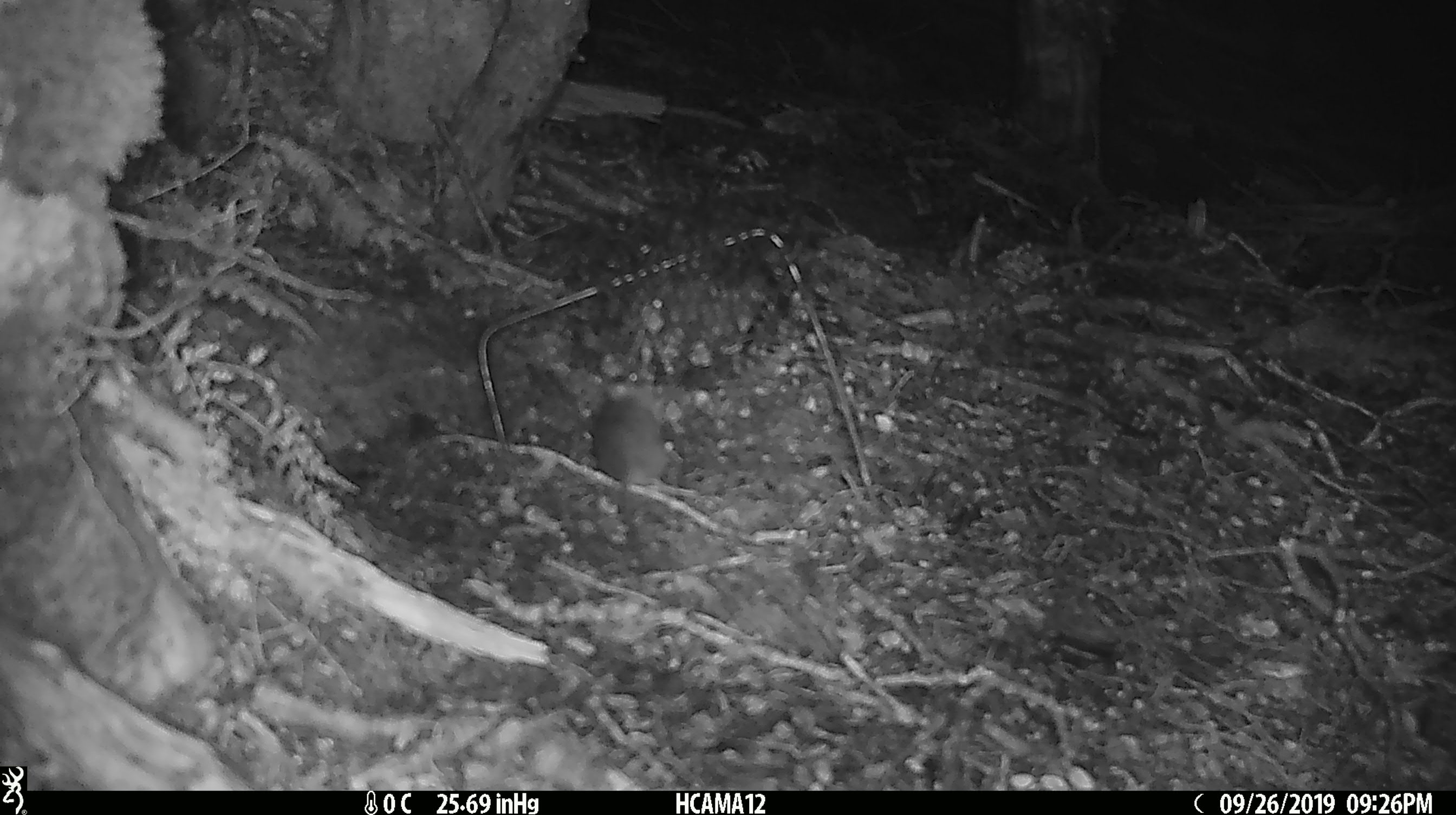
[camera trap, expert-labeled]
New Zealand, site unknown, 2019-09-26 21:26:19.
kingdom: Animalia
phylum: Chordata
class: Mammalia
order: Rodentia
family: Muridae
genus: Mus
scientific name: Mus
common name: mouse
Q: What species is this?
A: Mouse (Mus).